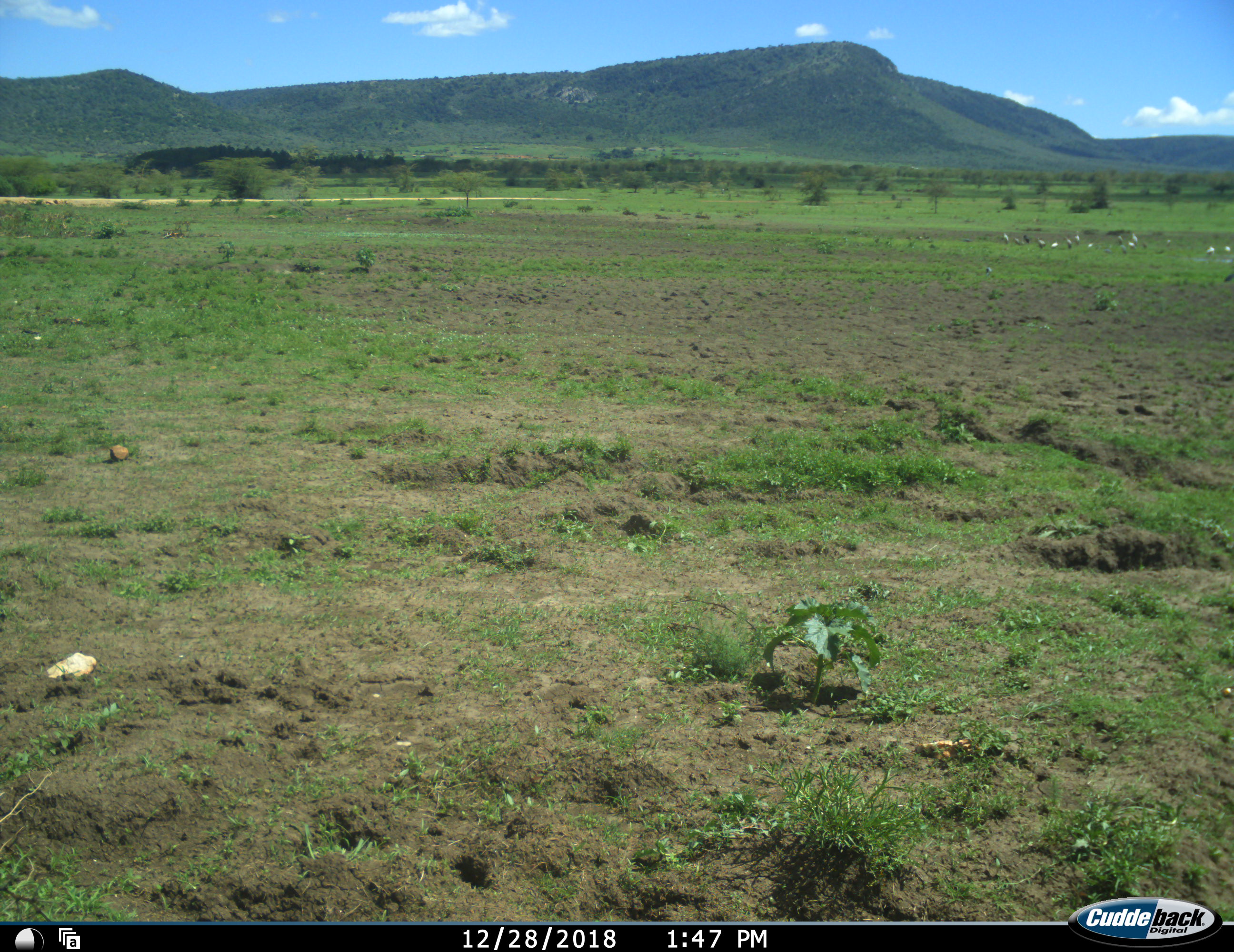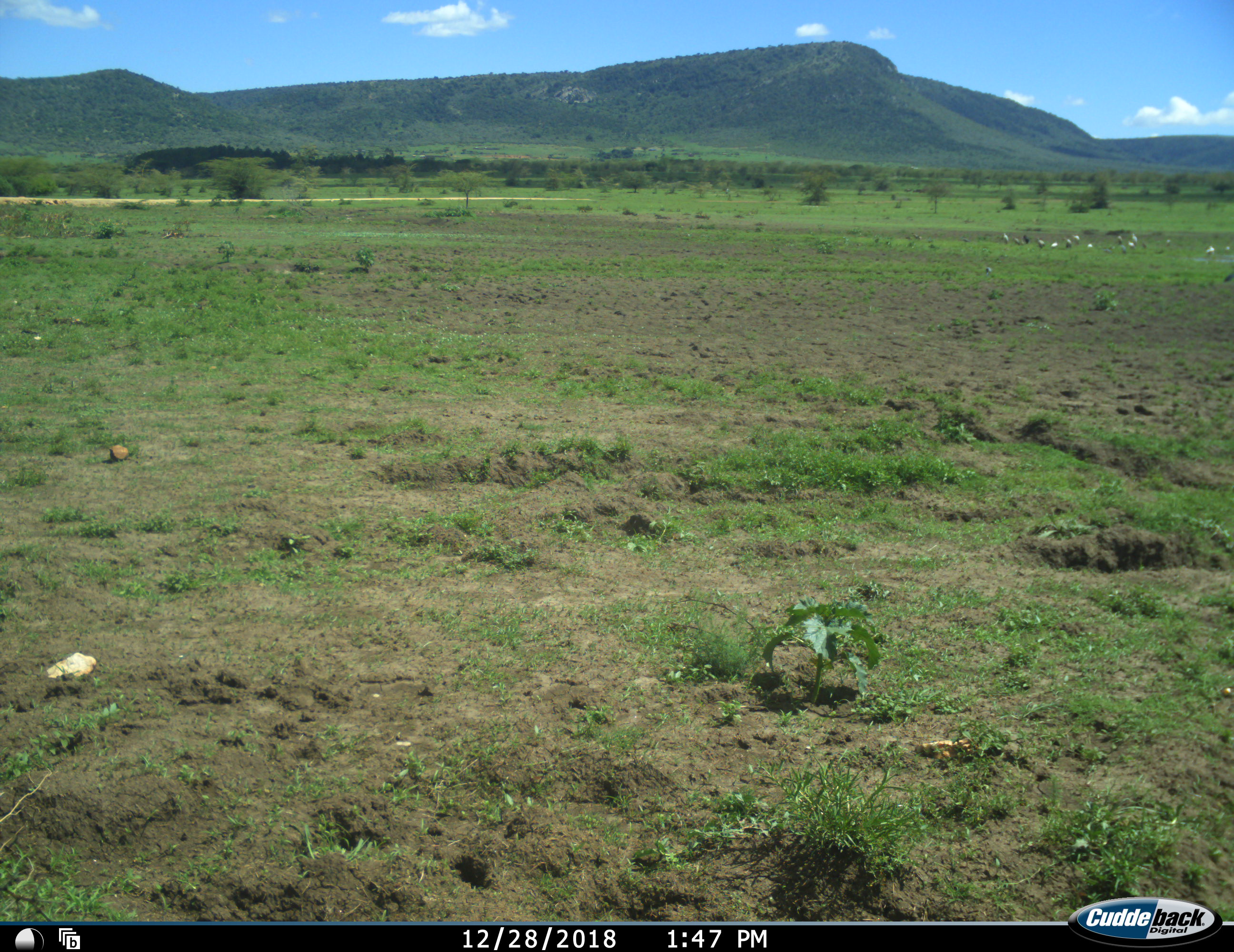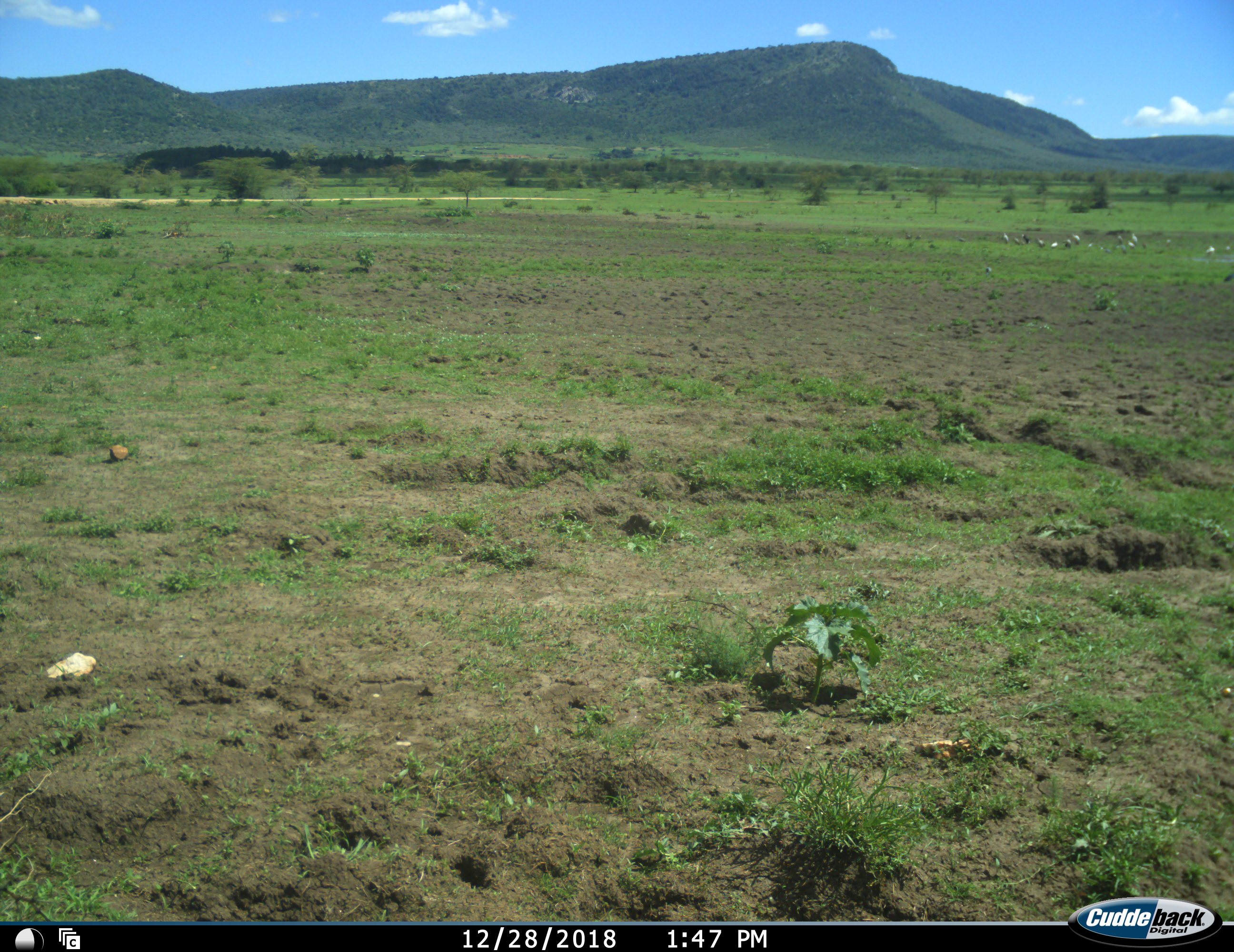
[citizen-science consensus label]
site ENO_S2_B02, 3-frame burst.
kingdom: Animalia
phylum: Chordata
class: Aves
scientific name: Aves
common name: bird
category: birdother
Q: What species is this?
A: Birdother (bird) (Aves).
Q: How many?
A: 11-50.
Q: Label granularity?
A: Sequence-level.